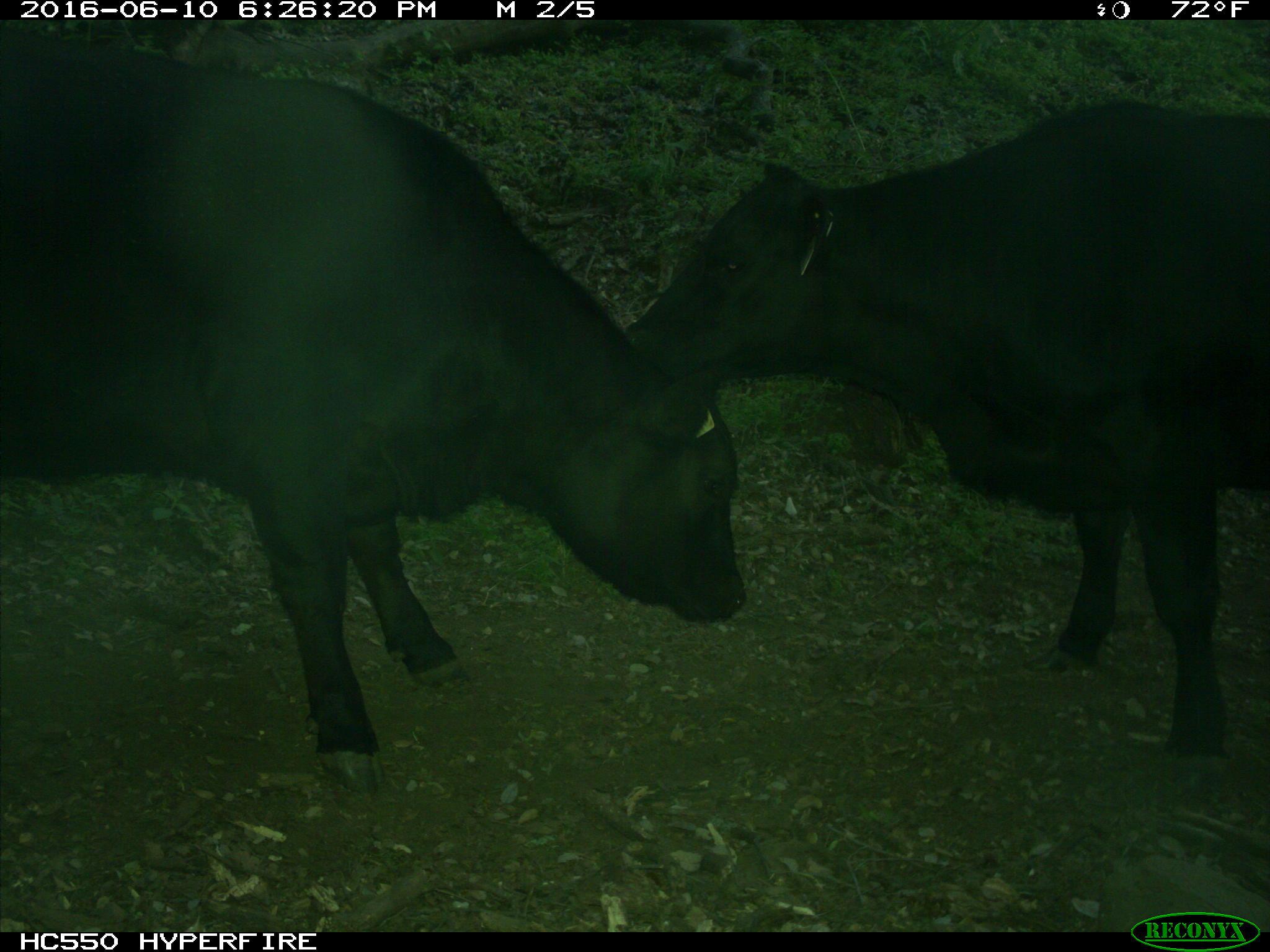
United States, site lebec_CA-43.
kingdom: Animalia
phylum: Chordata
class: Mammalia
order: Artiodactyla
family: Bovidae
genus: Bos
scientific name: Bos taurus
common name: domestic cow